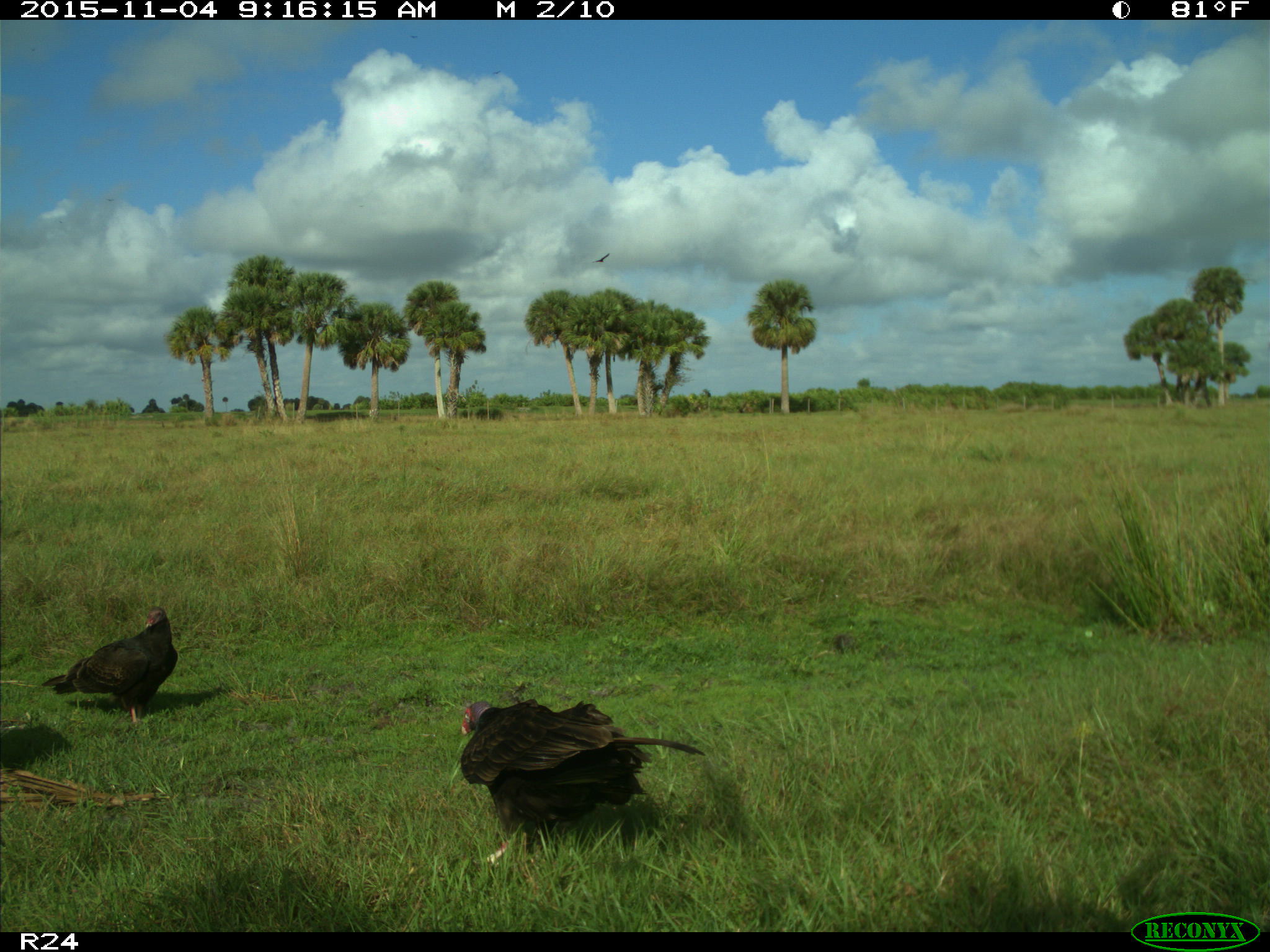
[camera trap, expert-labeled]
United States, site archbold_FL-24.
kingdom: Animalia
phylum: Chordata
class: Aves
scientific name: Aves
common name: birds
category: unidentified bird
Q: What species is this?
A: Unidentified bird (birds) (Aves).